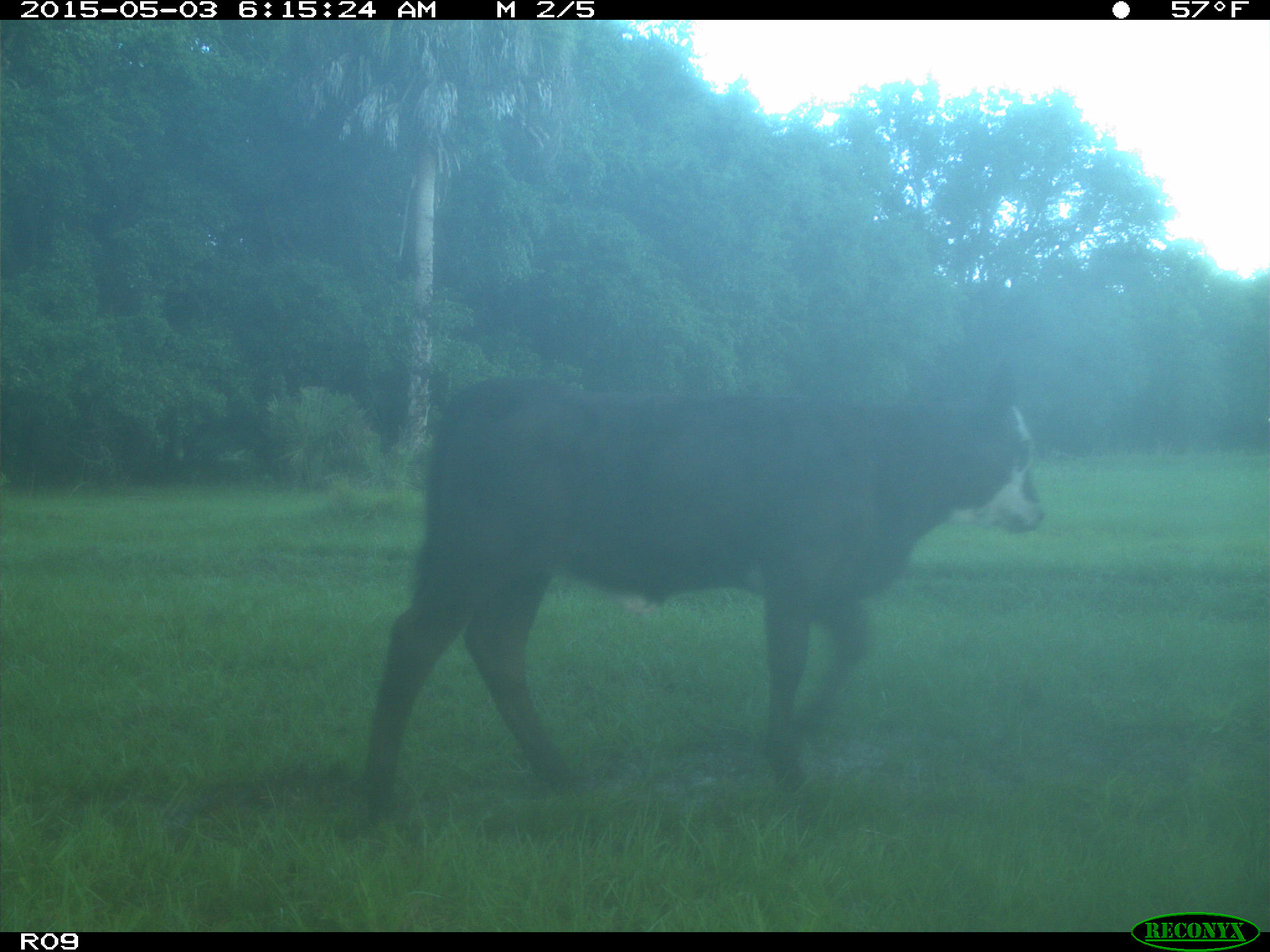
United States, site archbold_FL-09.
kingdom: Animalia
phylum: Chordata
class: Mammalia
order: Artiodactyla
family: Bovidae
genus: Bos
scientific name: Bos taurus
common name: domestic cow